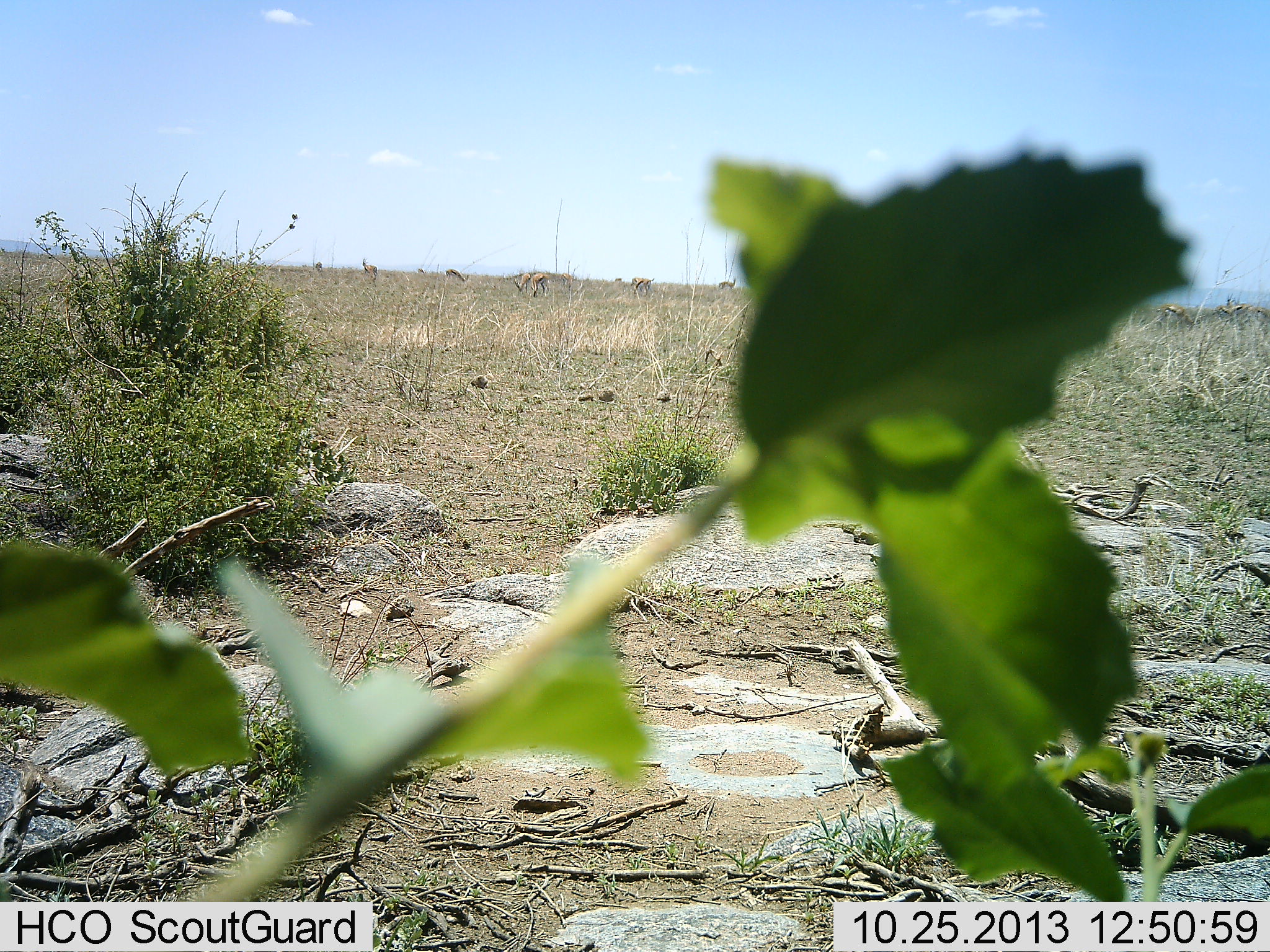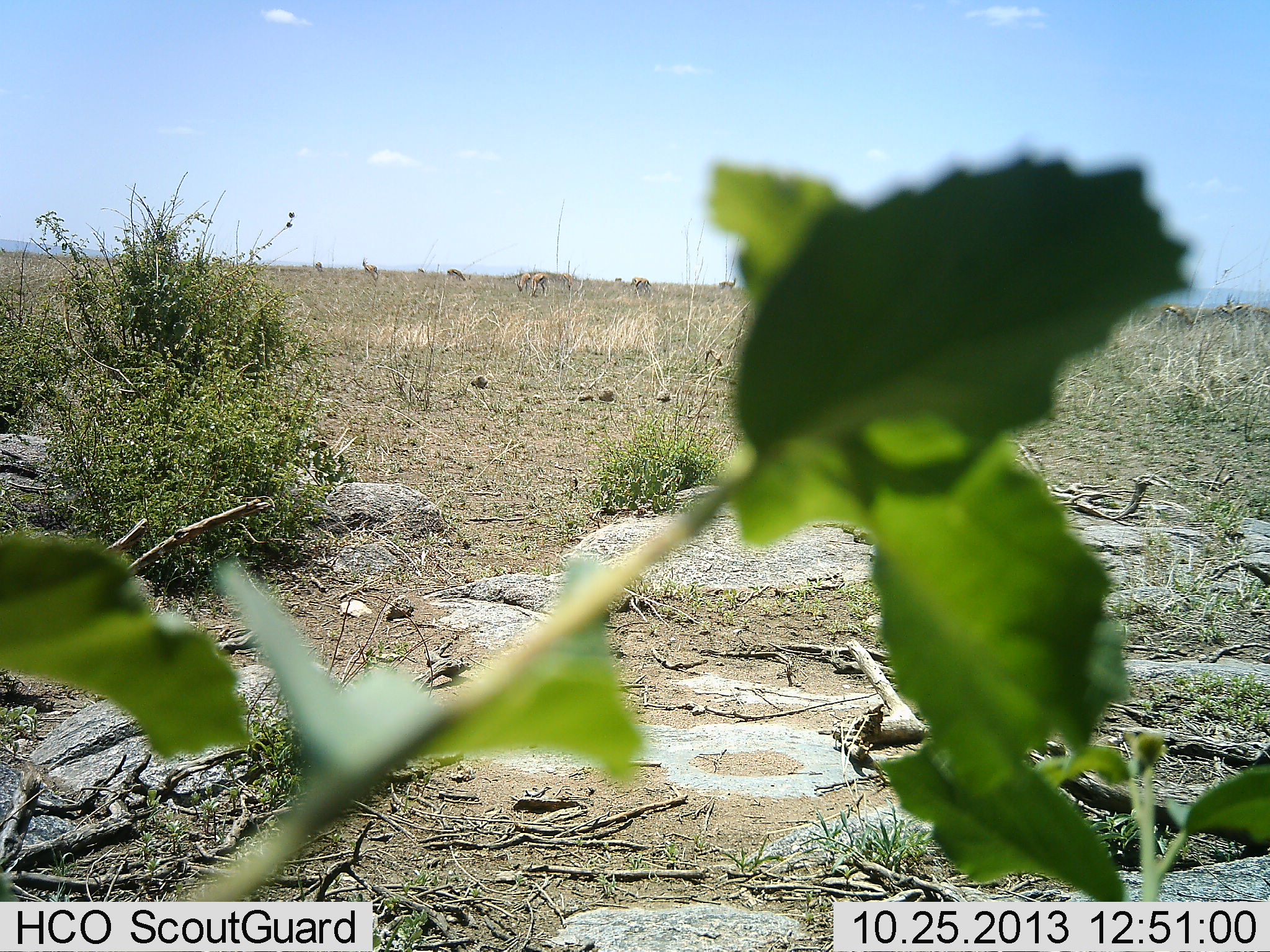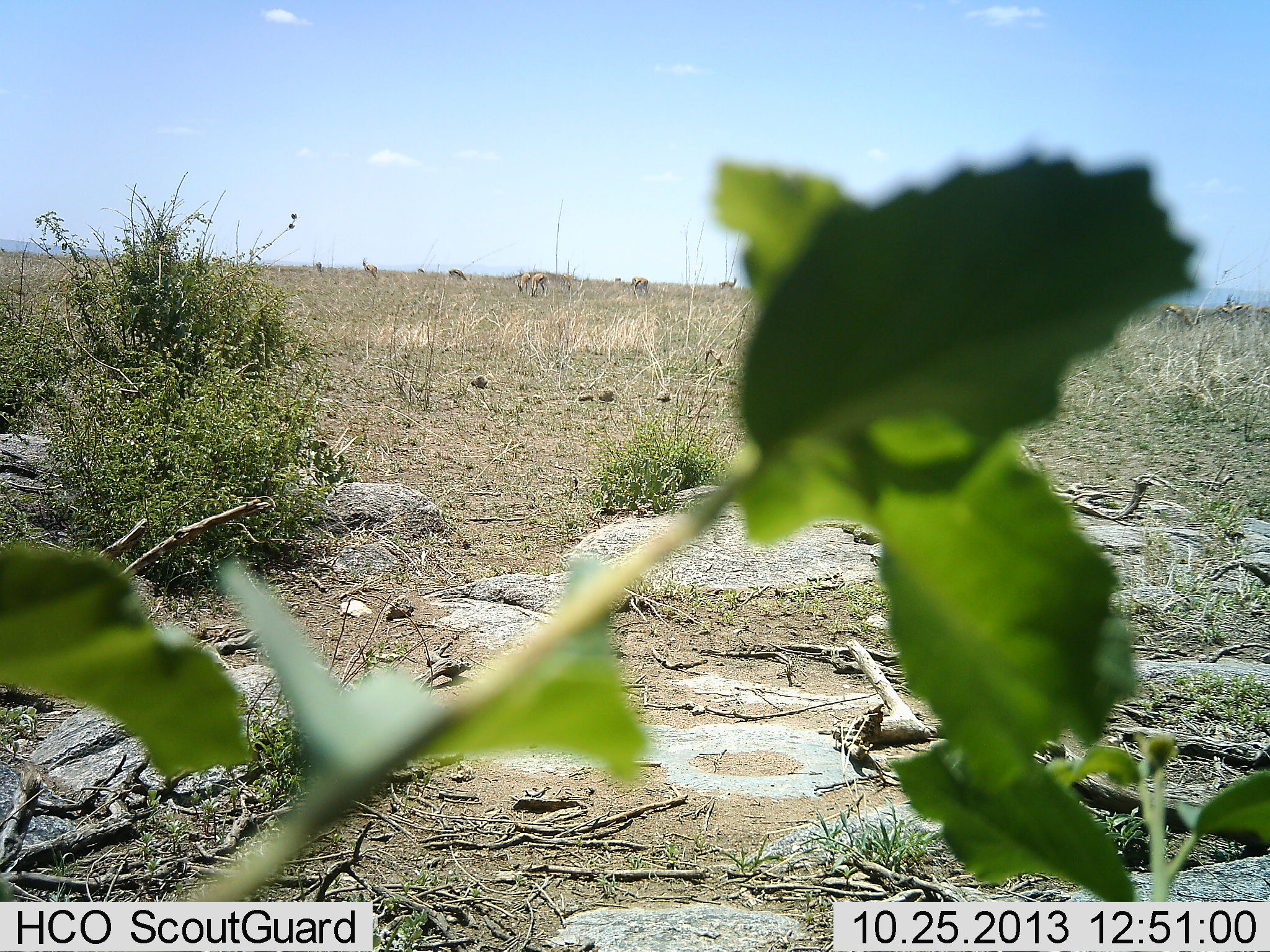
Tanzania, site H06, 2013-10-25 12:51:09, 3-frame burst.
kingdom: Animalia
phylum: Chordata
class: Mammalia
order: Artiodactyla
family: Bovidae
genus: Eudorcas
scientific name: Eudorcas thomsonii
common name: thomson's gazelle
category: gazellethomsons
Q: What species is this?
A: Gazellethomsons (thomson's gazelle) (Eudorcas thomsonii).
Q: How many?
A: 11-50.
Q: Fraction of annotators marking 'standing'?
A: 69%.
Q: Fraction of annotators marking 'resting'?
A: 0%.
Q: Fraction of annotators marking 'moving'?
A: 8%.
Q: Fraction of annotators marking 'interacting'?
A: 0%.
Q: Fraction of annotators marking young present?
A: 0%.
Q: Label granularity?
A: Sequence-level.